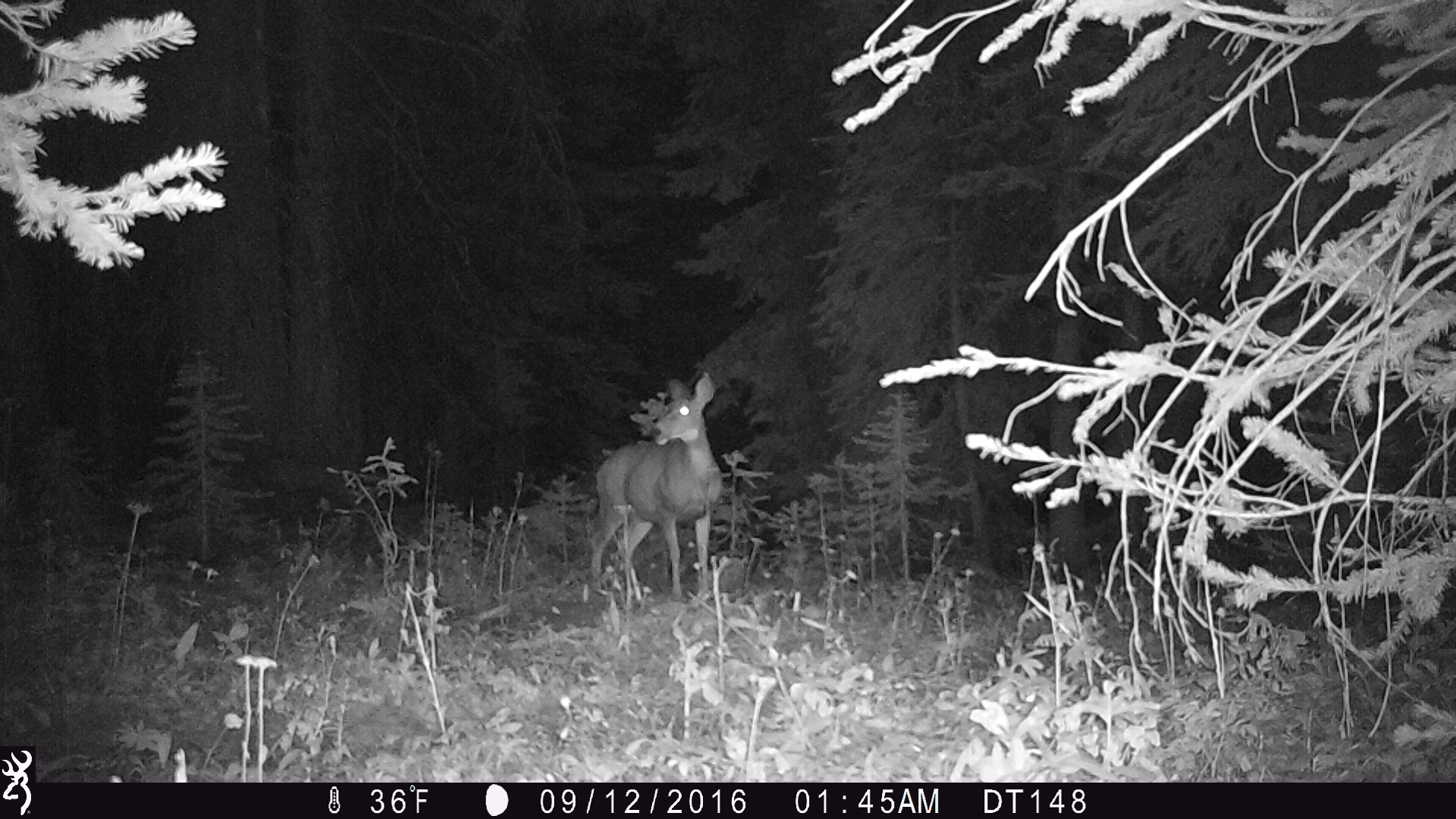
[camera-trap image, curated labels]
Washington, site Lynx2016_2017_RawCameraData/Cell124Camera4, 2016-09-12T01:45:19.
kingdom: Animalia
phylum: Chordata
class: Mammalia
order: Artiodactyla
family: Cervidae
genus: Odocoileus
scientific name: Odocoileus hemionus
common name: mule deer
Odocoileus hemionus (mule deer). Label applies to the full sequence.